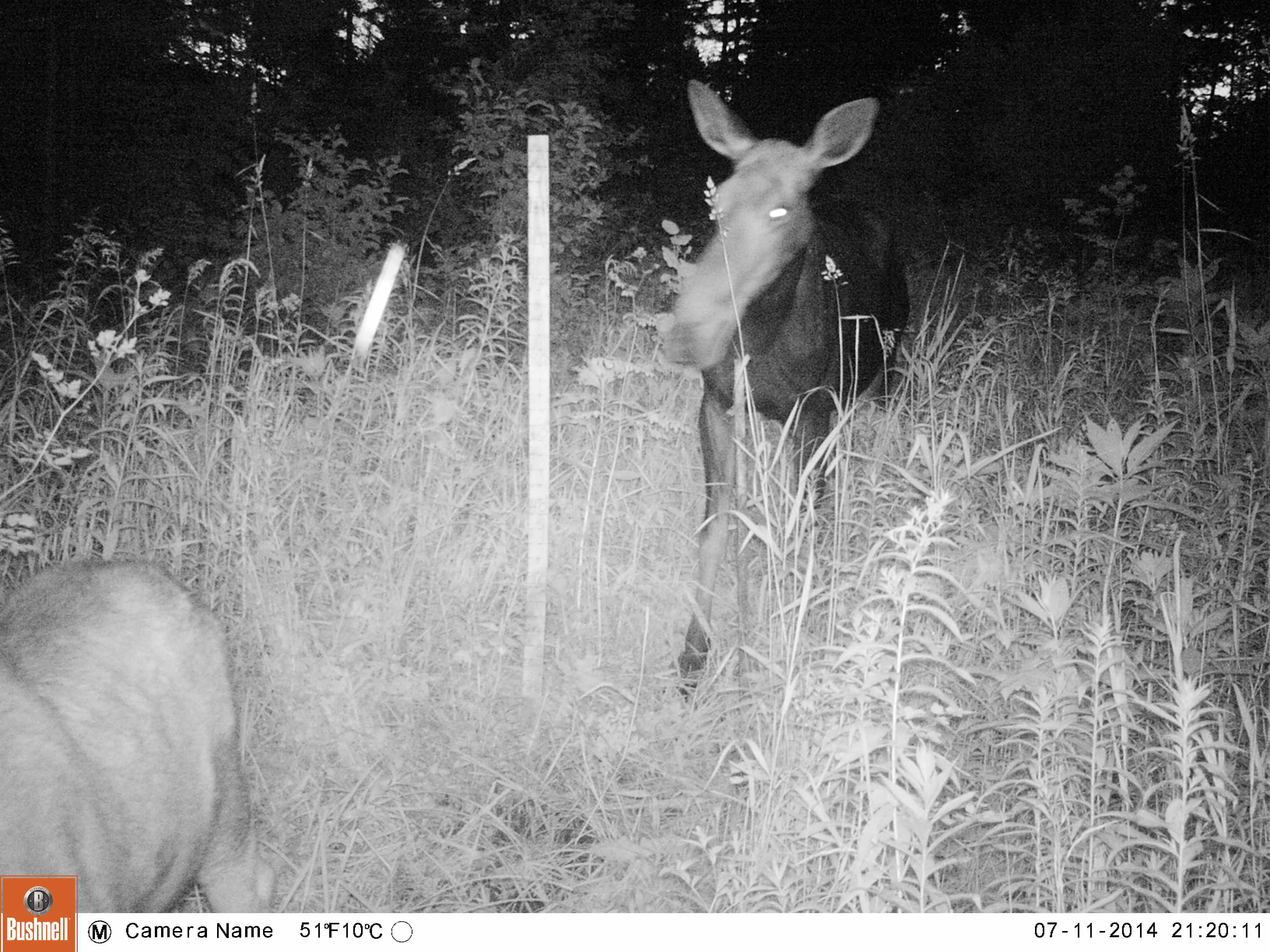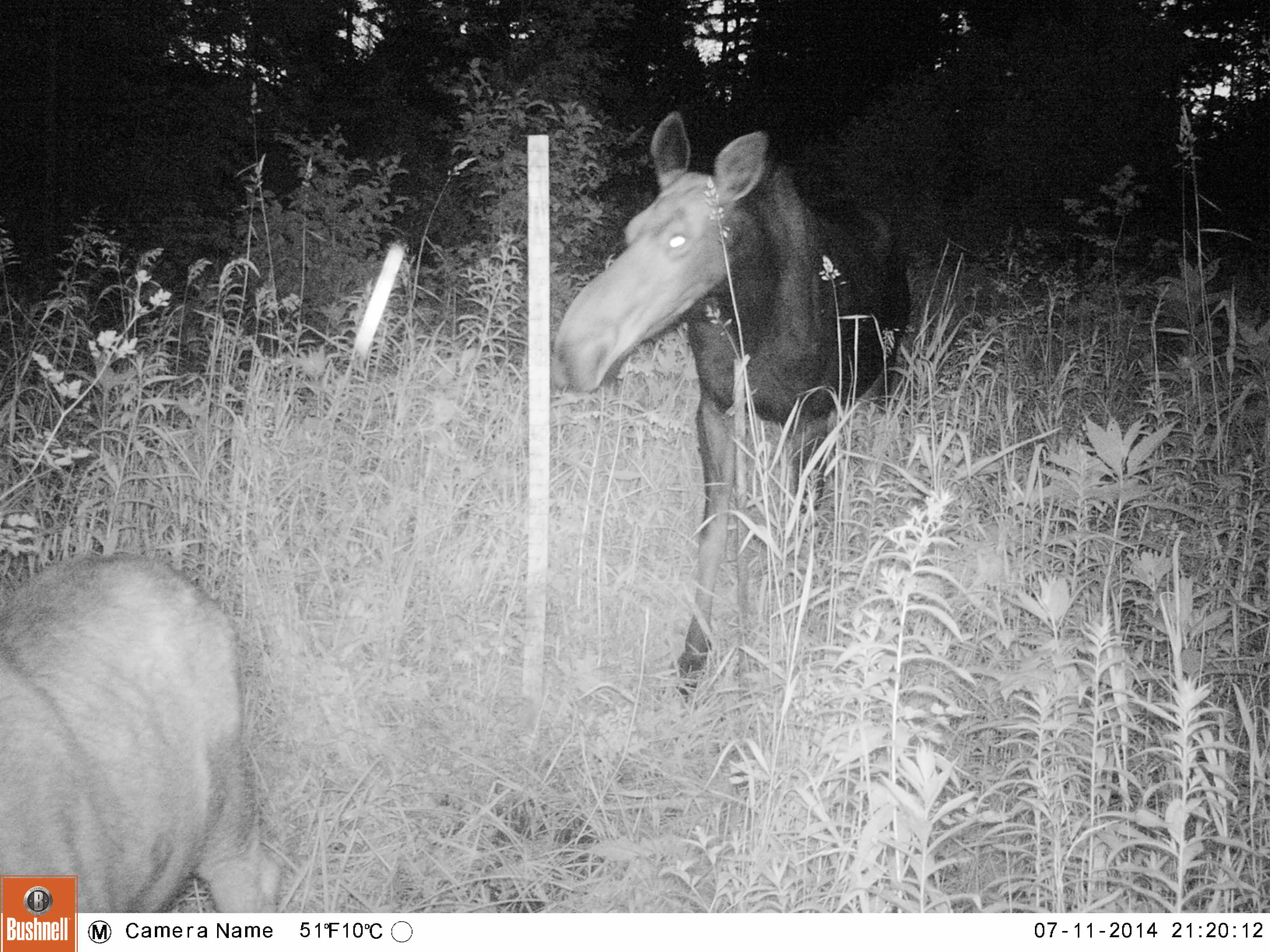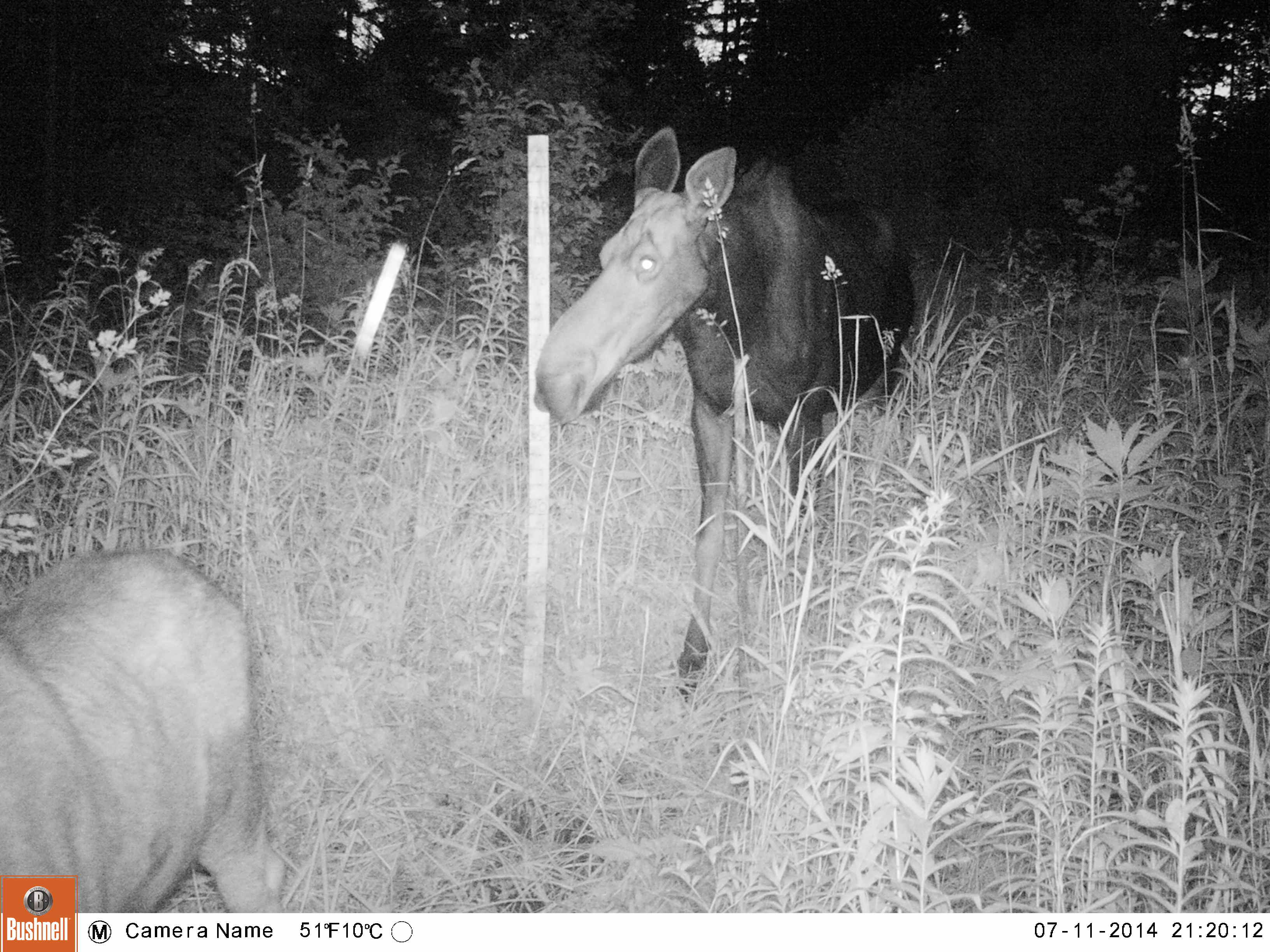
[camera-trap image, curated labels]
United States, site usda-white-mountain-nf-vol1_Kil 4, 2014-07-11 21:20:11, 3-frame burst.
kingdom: Animalia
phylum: Chordata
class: Mammalia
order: Artiodactyla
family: Cervidae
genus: Alces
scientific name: Alces alces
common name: moose